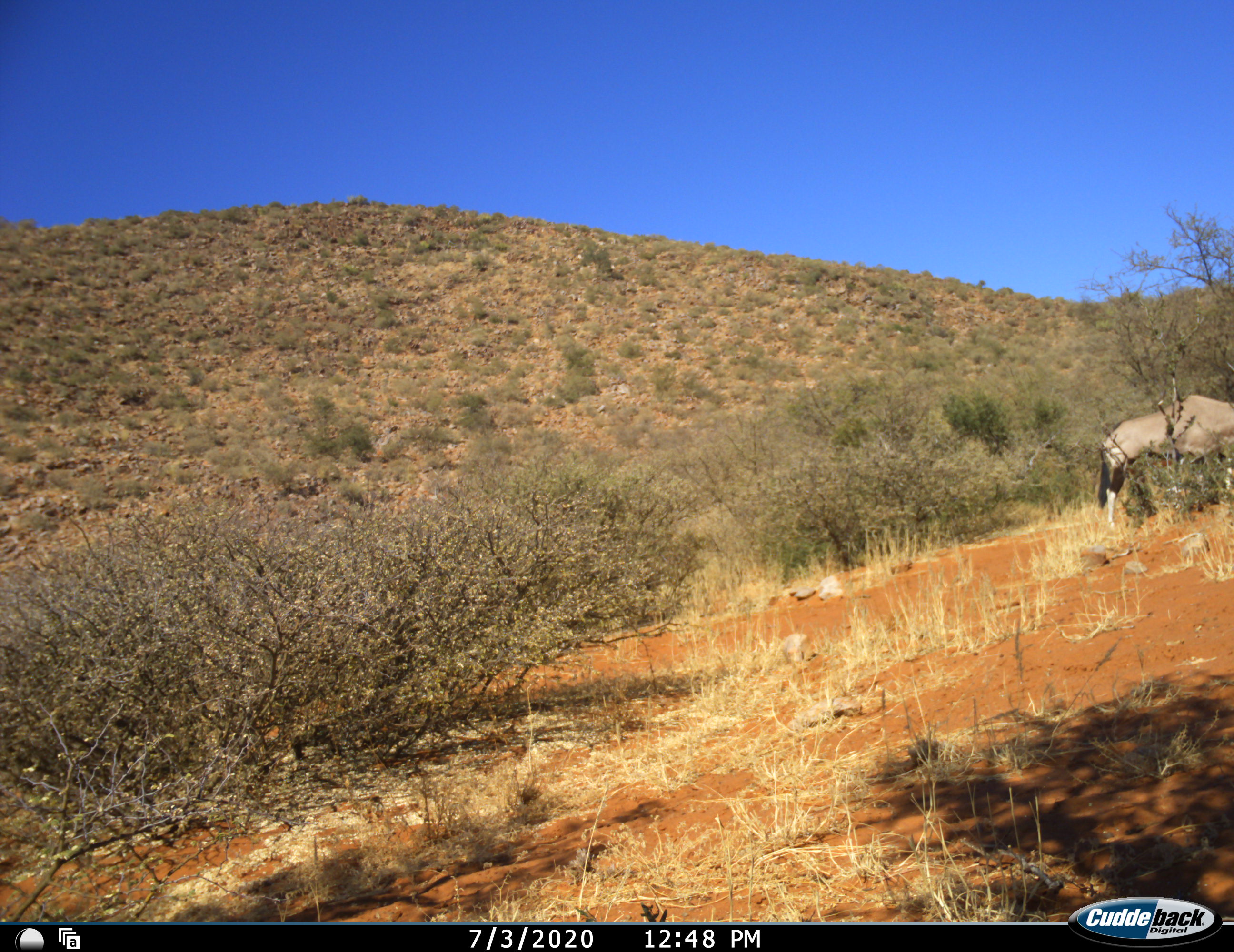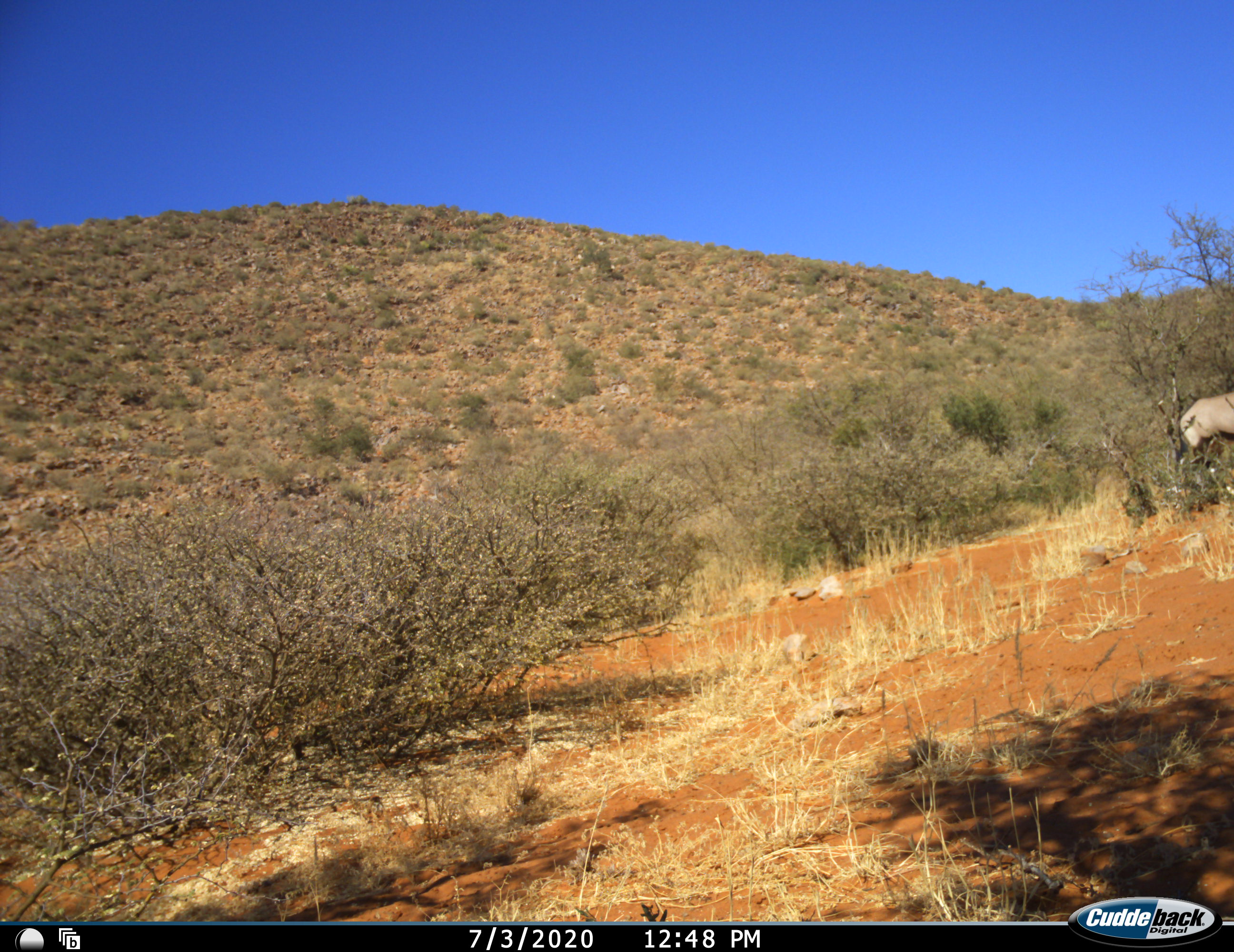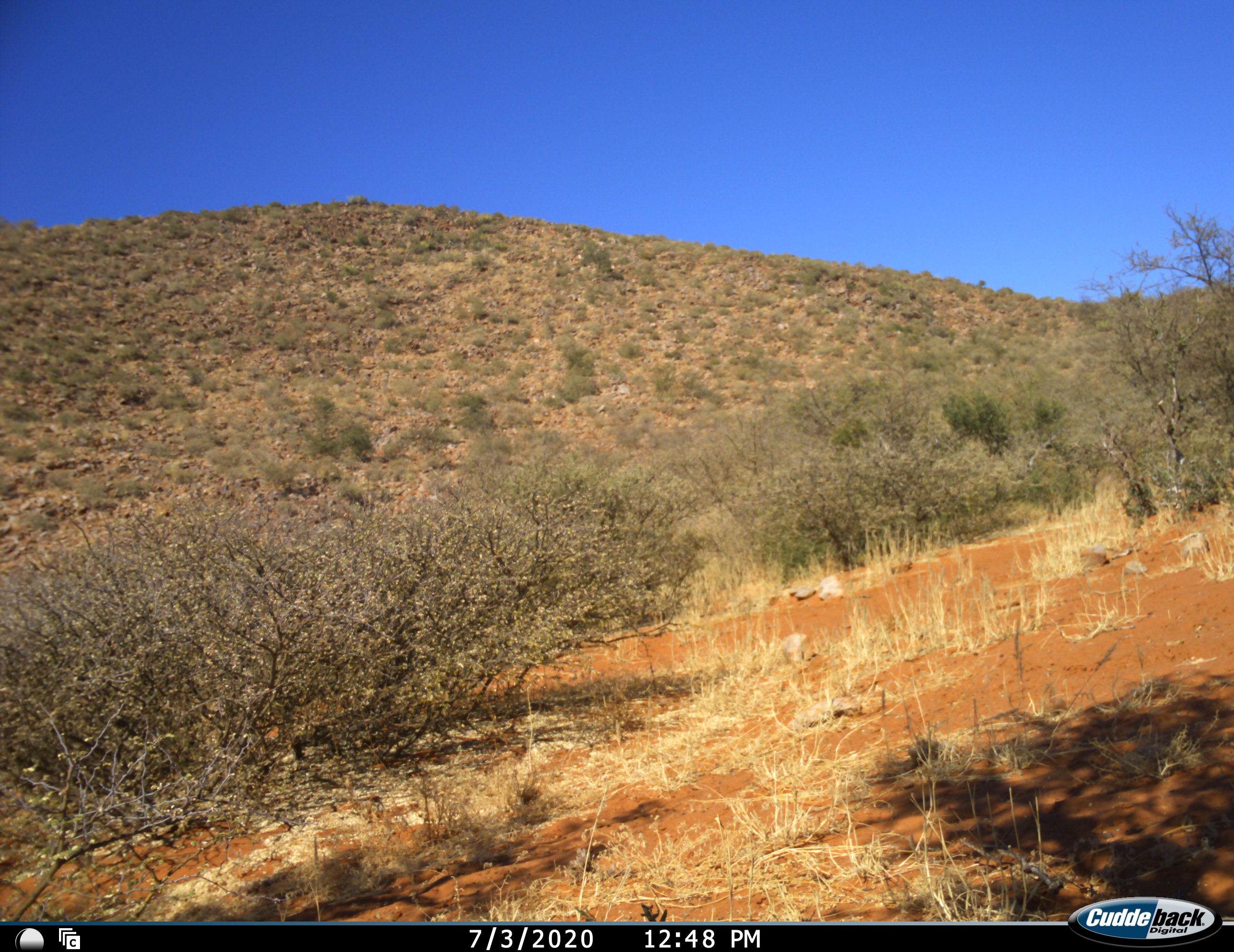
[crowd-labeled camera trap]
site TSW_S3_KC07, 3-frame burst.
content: unidentified animal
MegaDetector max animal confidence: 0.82